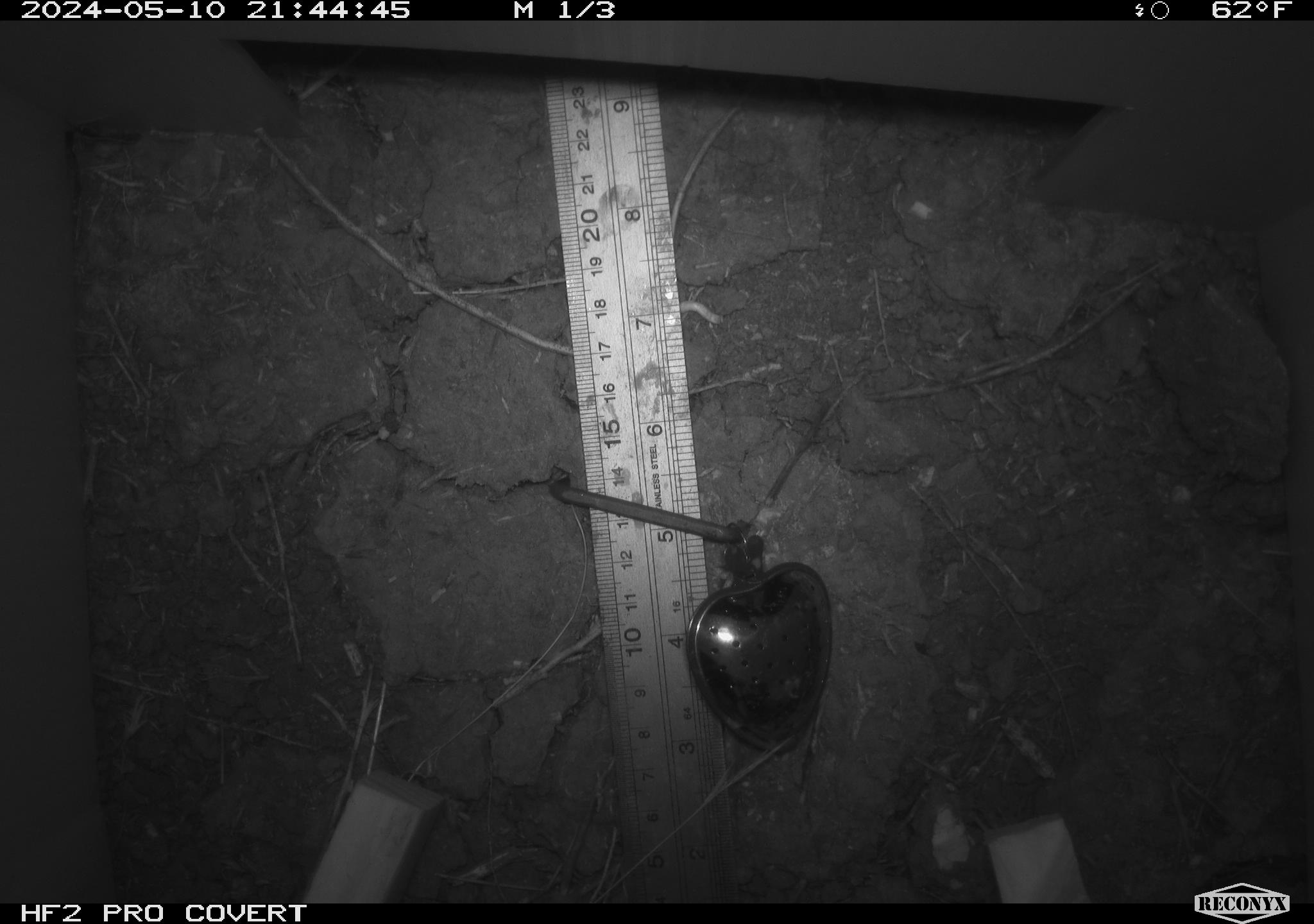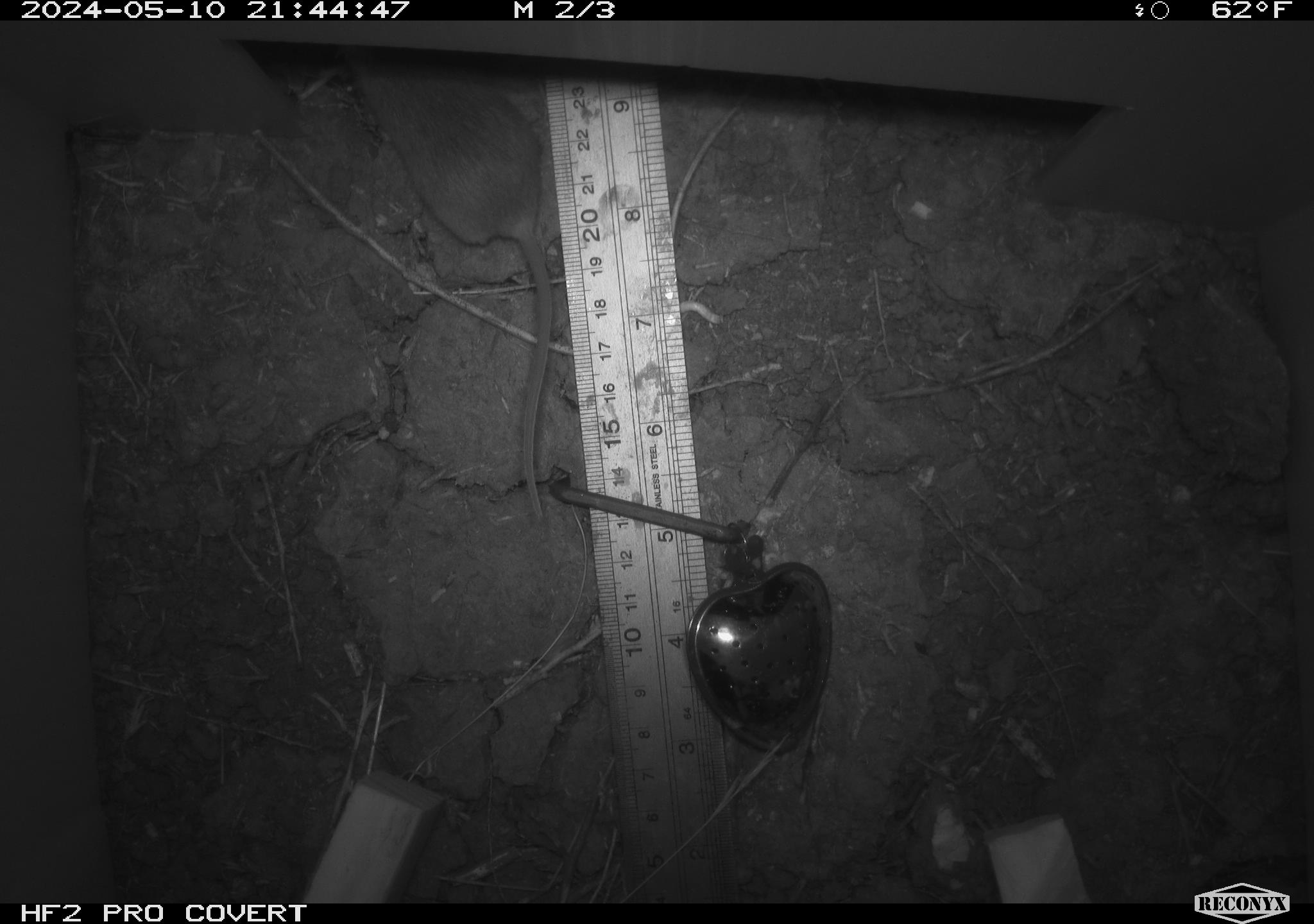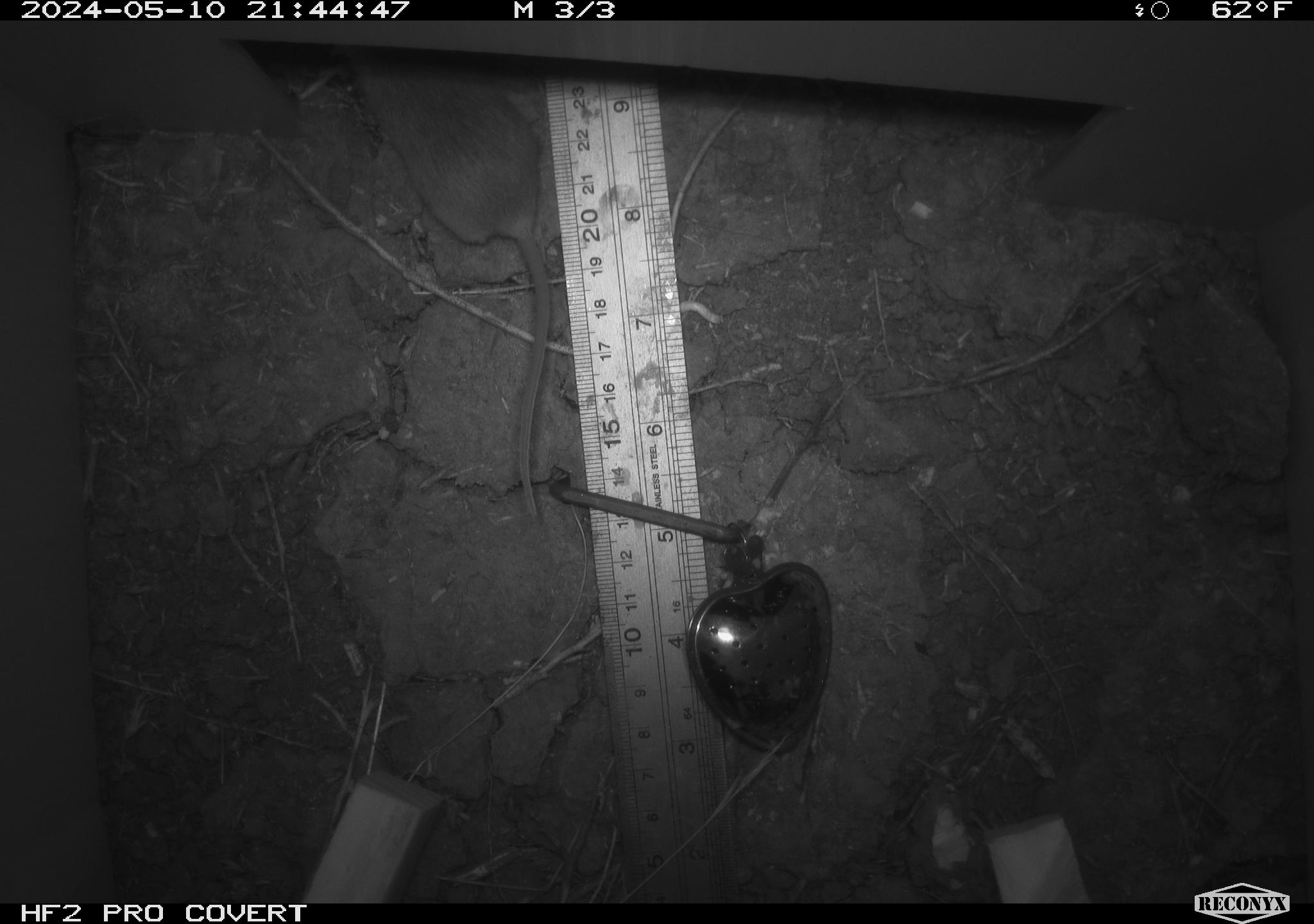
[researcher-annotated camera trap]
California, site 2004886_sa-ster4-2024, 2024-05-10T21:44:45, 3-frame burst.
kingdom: Animalia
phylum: Chordata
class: Mammalia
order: Rodentia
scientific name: Rodentia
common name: mouse species